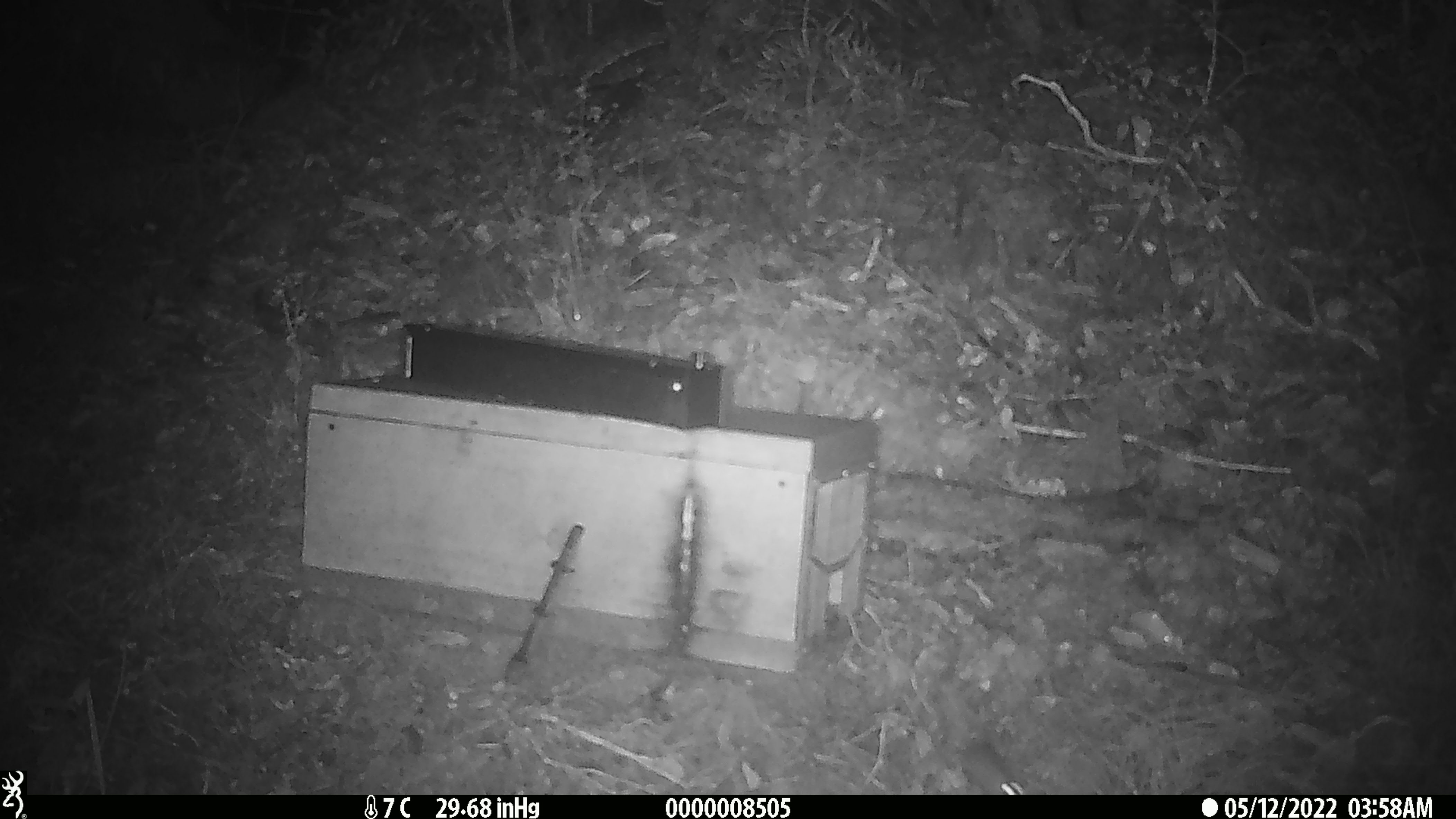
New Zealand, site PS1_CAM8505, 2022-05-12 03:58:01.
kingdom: Animalia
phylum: Chordata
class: Mammalia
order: Rodentia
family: Muridae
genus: Mus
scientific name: Mus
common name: mouse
Mouse (Mus).